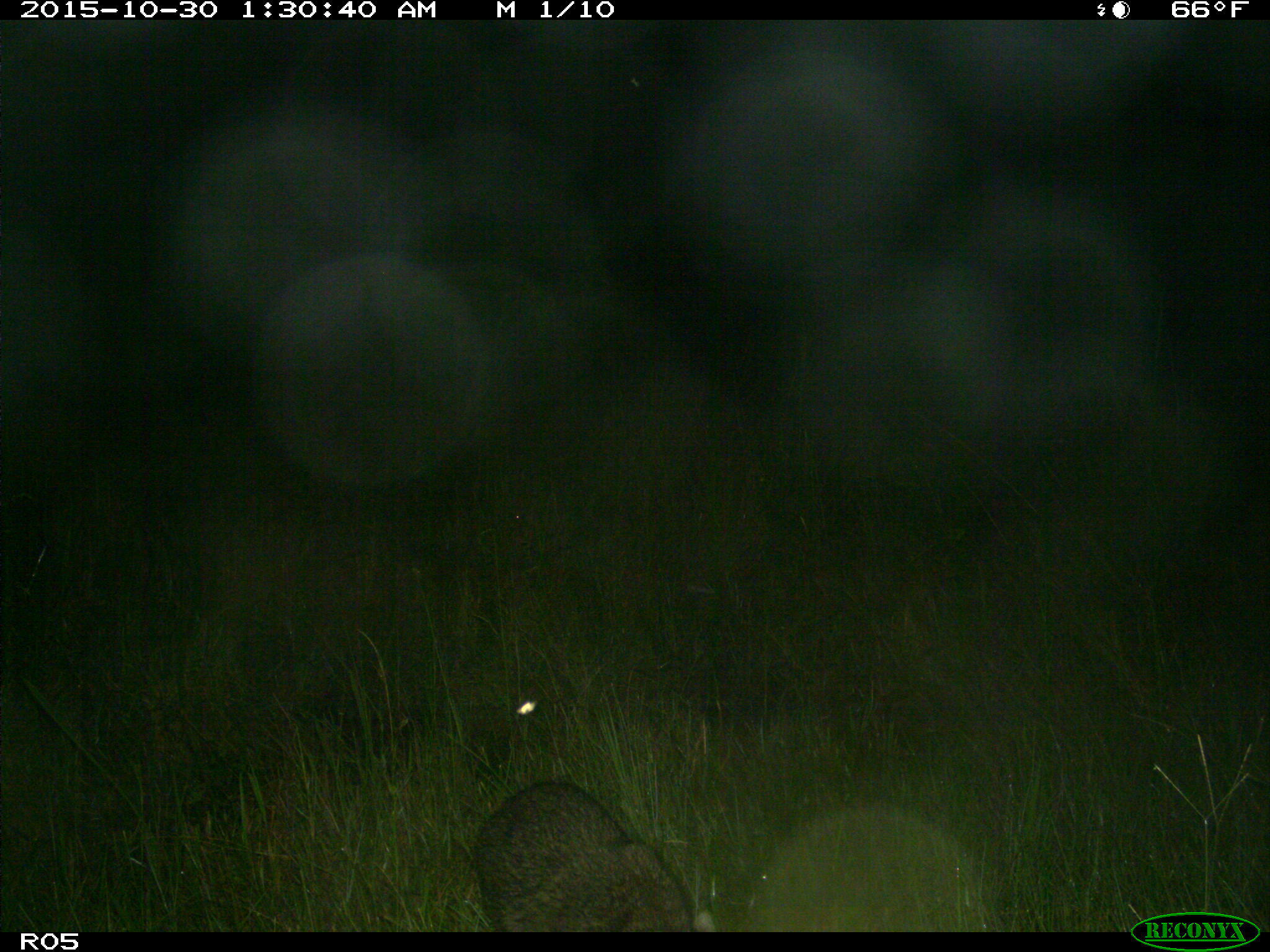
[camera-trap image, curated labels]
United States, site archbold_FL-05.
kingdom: Animalia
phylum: Chordata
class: Mammalia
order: Carnivora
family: Procyonidae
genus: Procyon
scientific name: Procyon lotor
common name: common raccoon